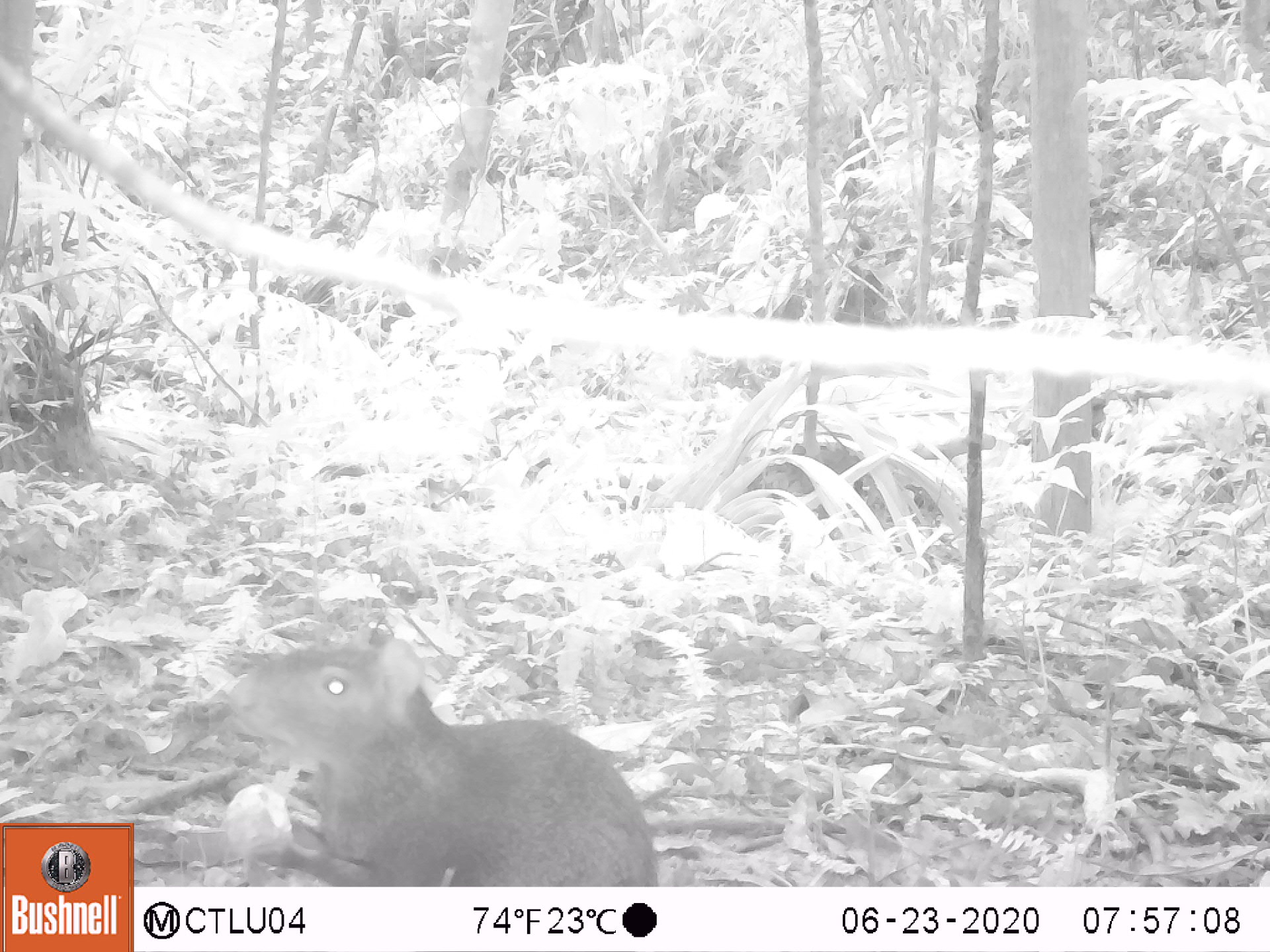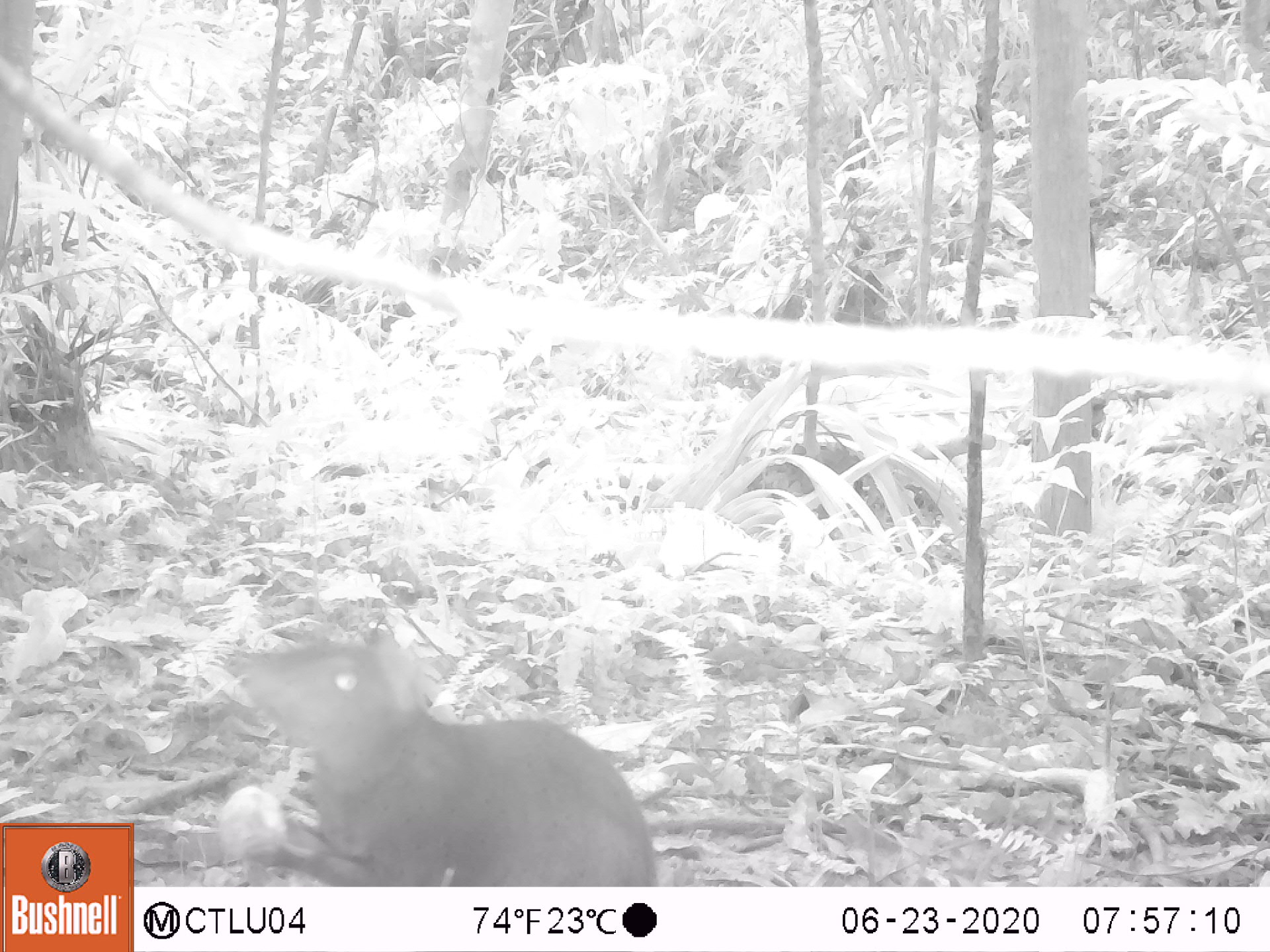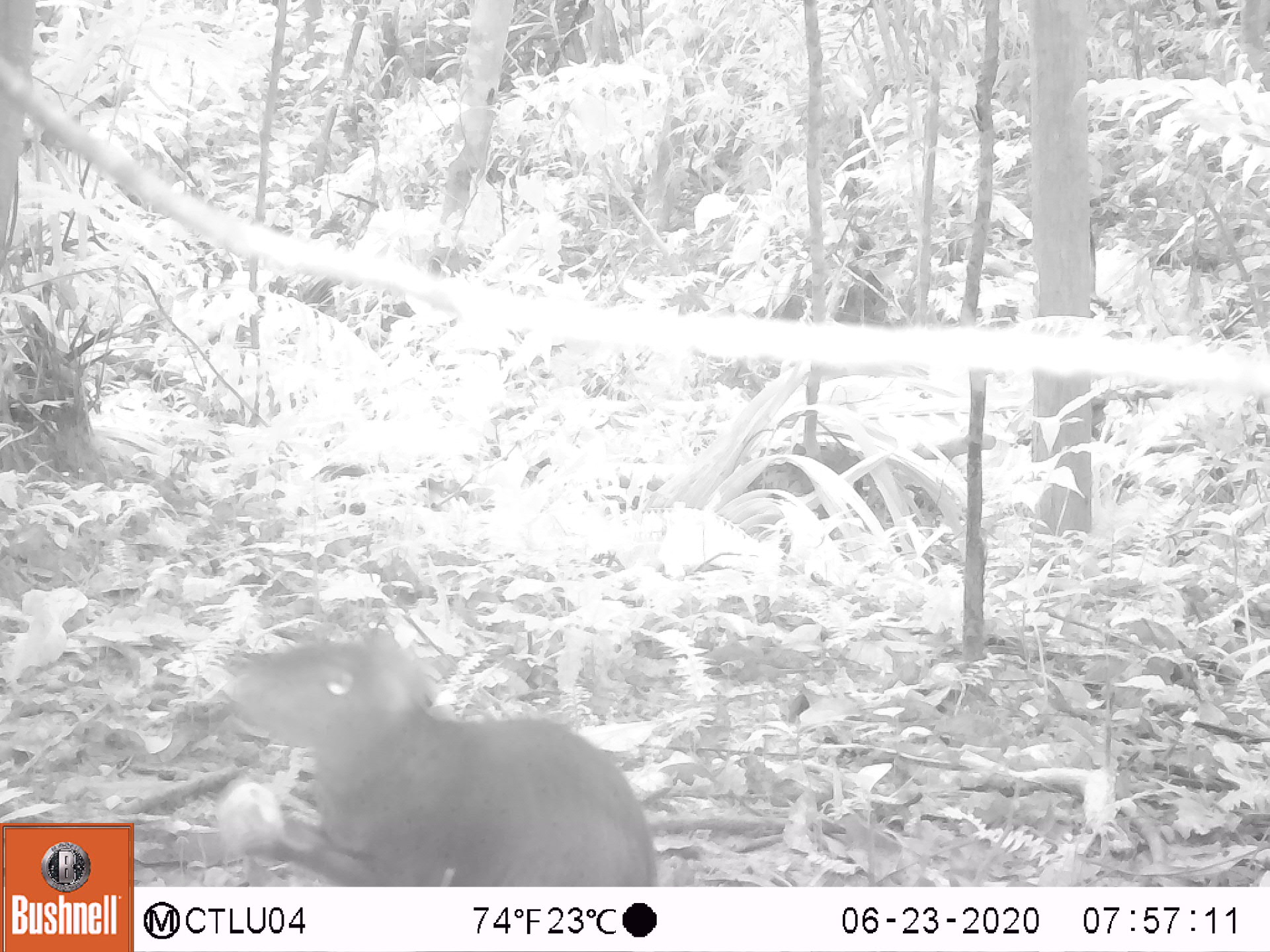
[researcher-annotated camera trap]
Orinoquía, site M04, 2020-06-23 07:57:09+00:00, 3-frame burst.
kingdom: Animalia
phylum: Chordata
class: Mammalia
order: Rodentia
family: Dasyproctidae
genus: Dasyprocta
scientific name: Dasyprocta fuliginosa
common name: black agouti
Black agouti (Dasyprocta fuliginosa).